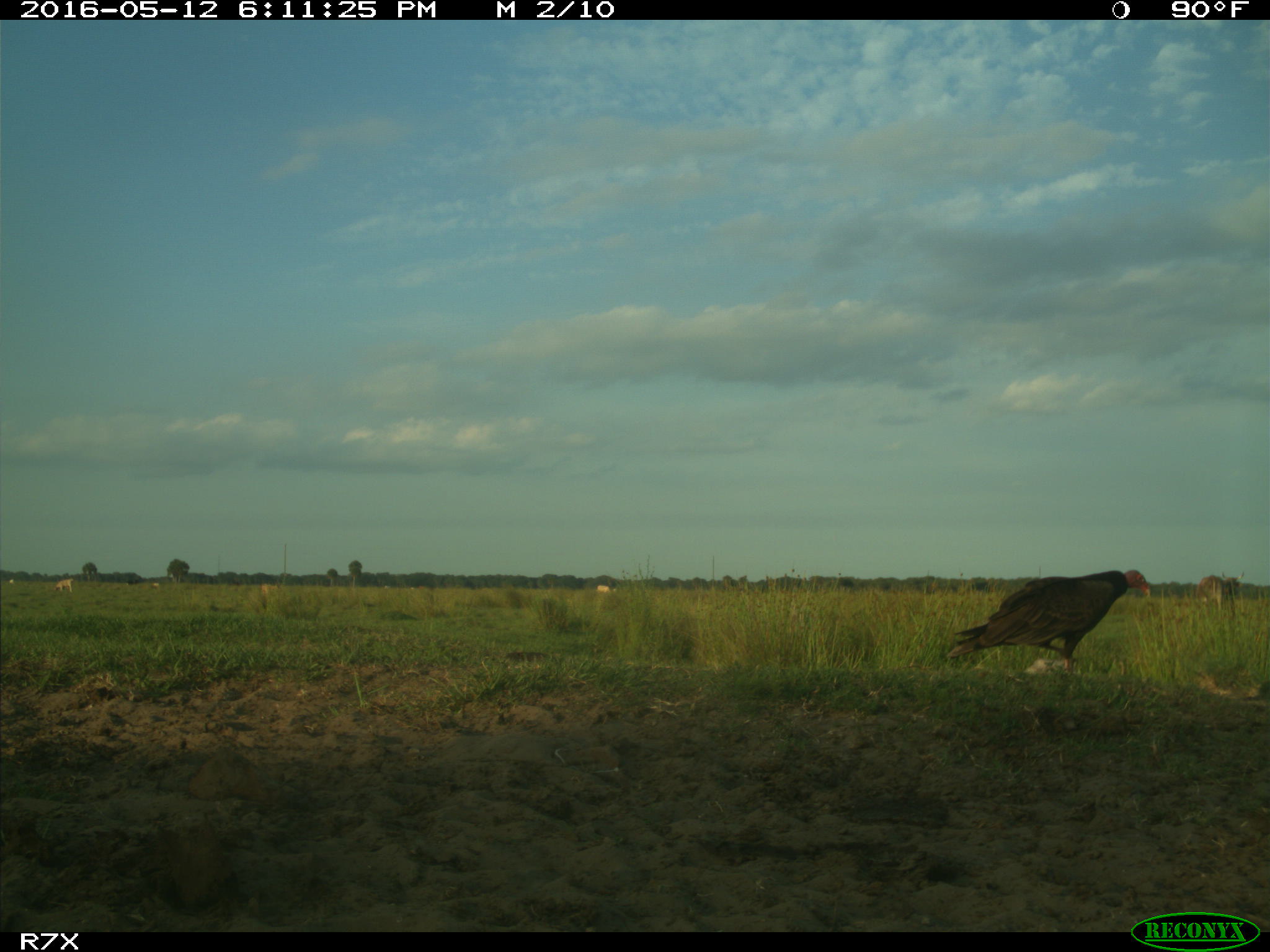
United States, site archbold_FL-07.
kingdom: Animalia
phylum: Chordata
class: Mammalia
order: Artiodactyla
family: Bovidae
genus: Bos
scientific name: Bos taurus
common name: domestic cow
Bos taurus (domestic cow).